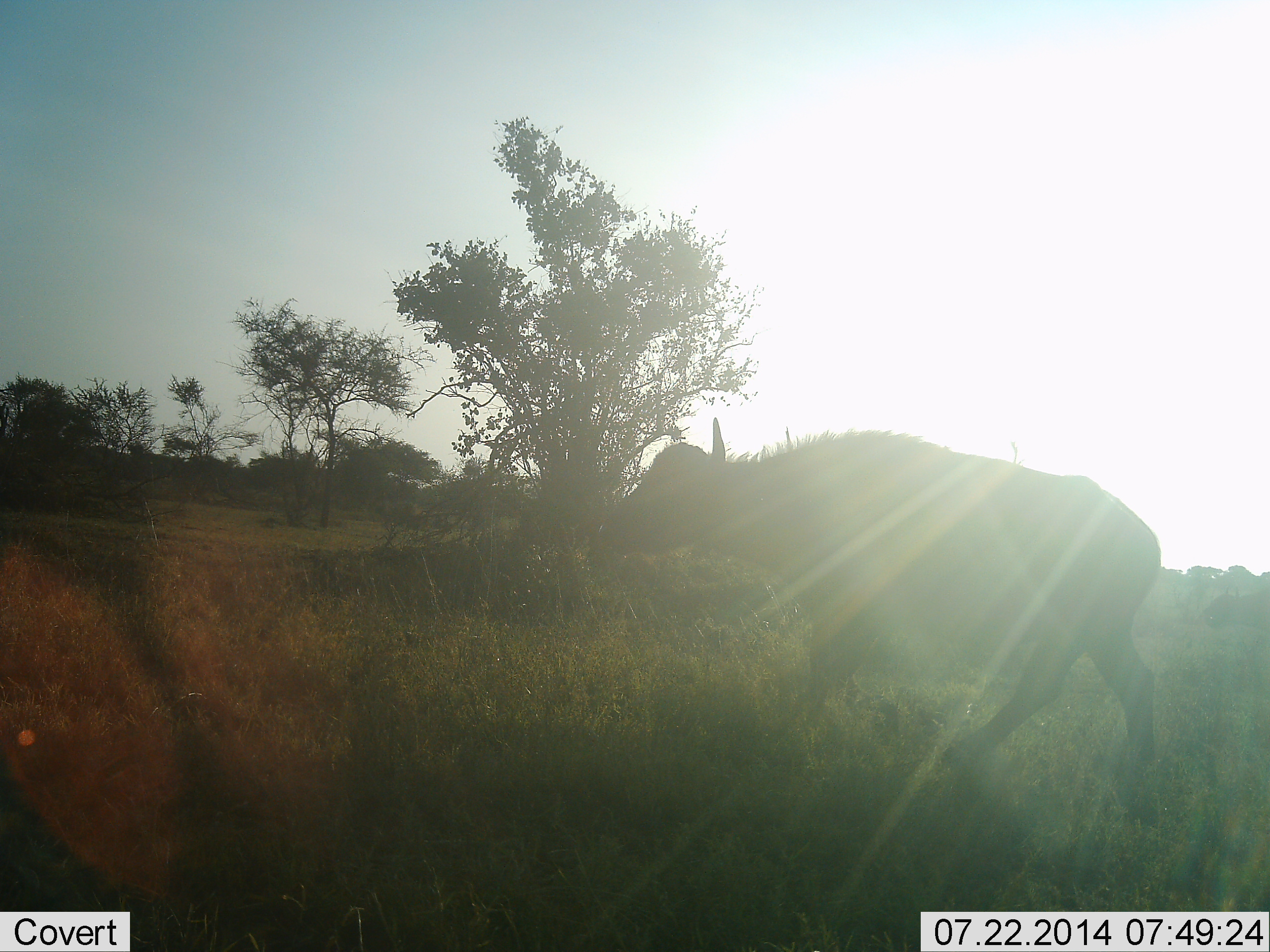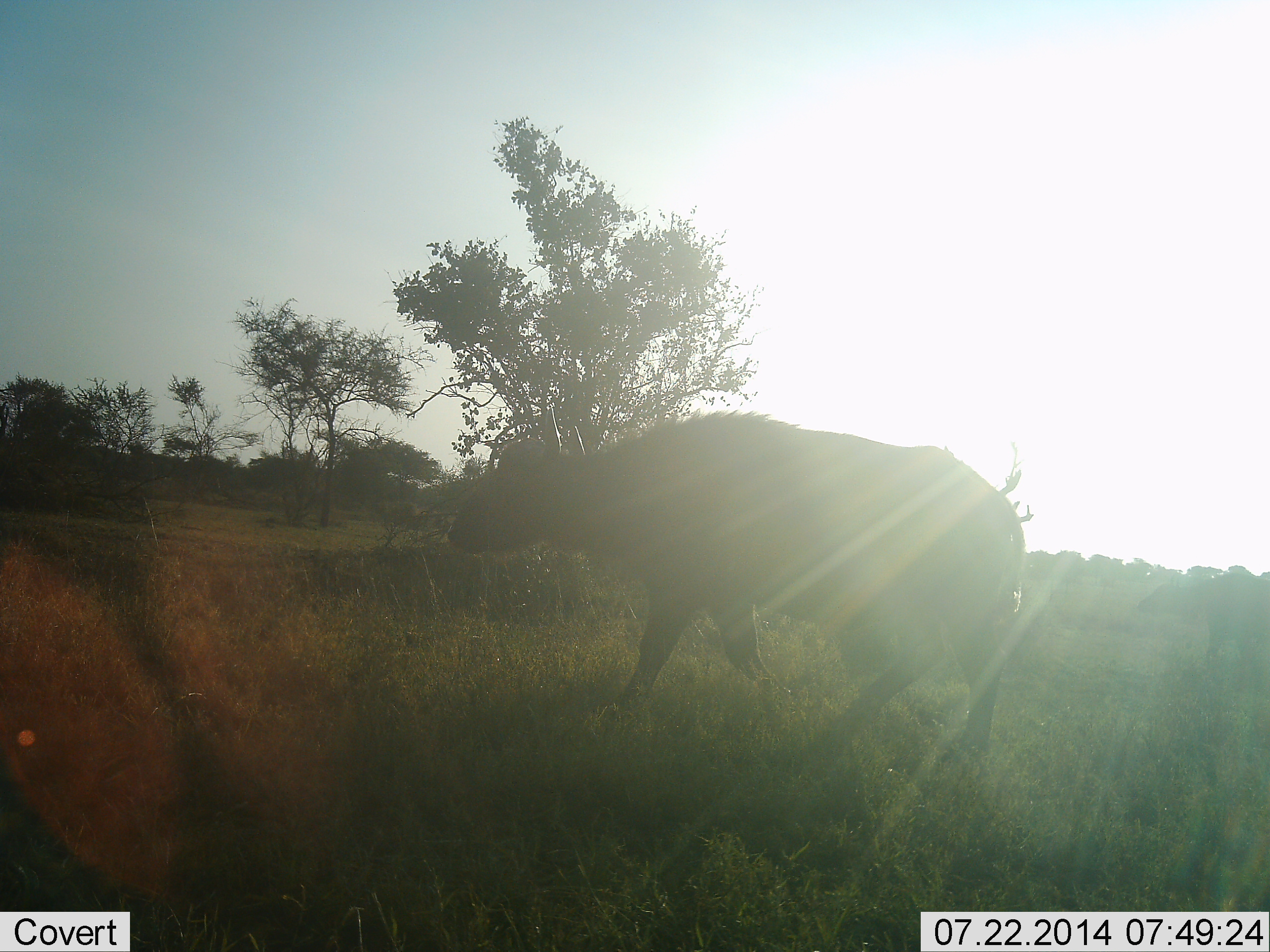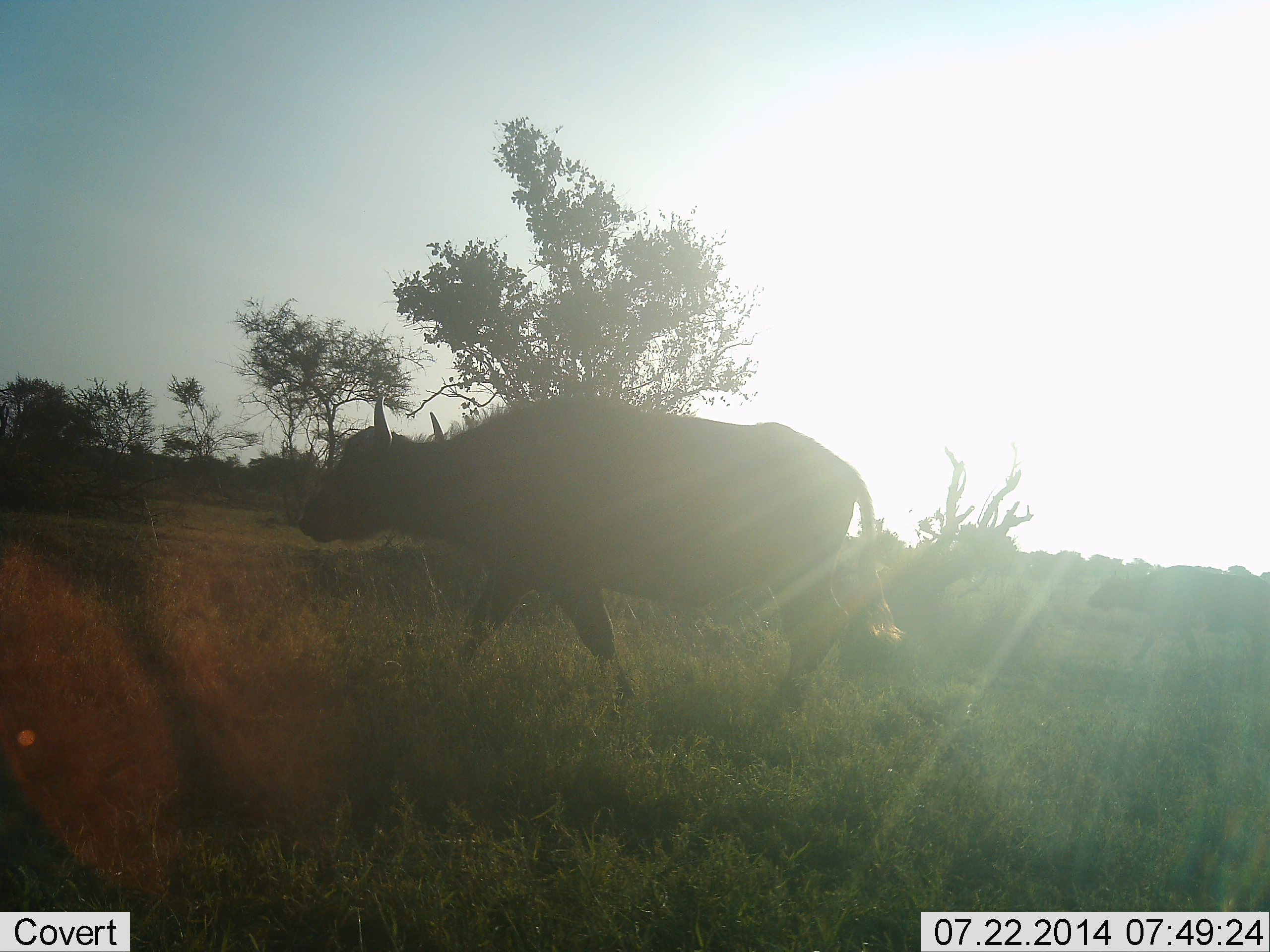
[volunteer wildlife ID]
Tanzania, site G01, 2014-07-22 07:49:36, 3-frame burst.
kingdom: Animalia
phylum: Chordata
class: Mammalia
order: Artiodactyla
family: Bovidae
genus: Syncerus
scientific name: Syncerus caffer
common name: cape buffalo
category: buffalo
Buffalo (cape buffalo) (Syncerus caffer), count 1. Behavior (volunteer vote fractions): standing 20%, resting 0%, moving 100%, interacting 0%. Young present (vote fraction): 0%. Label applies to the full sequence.